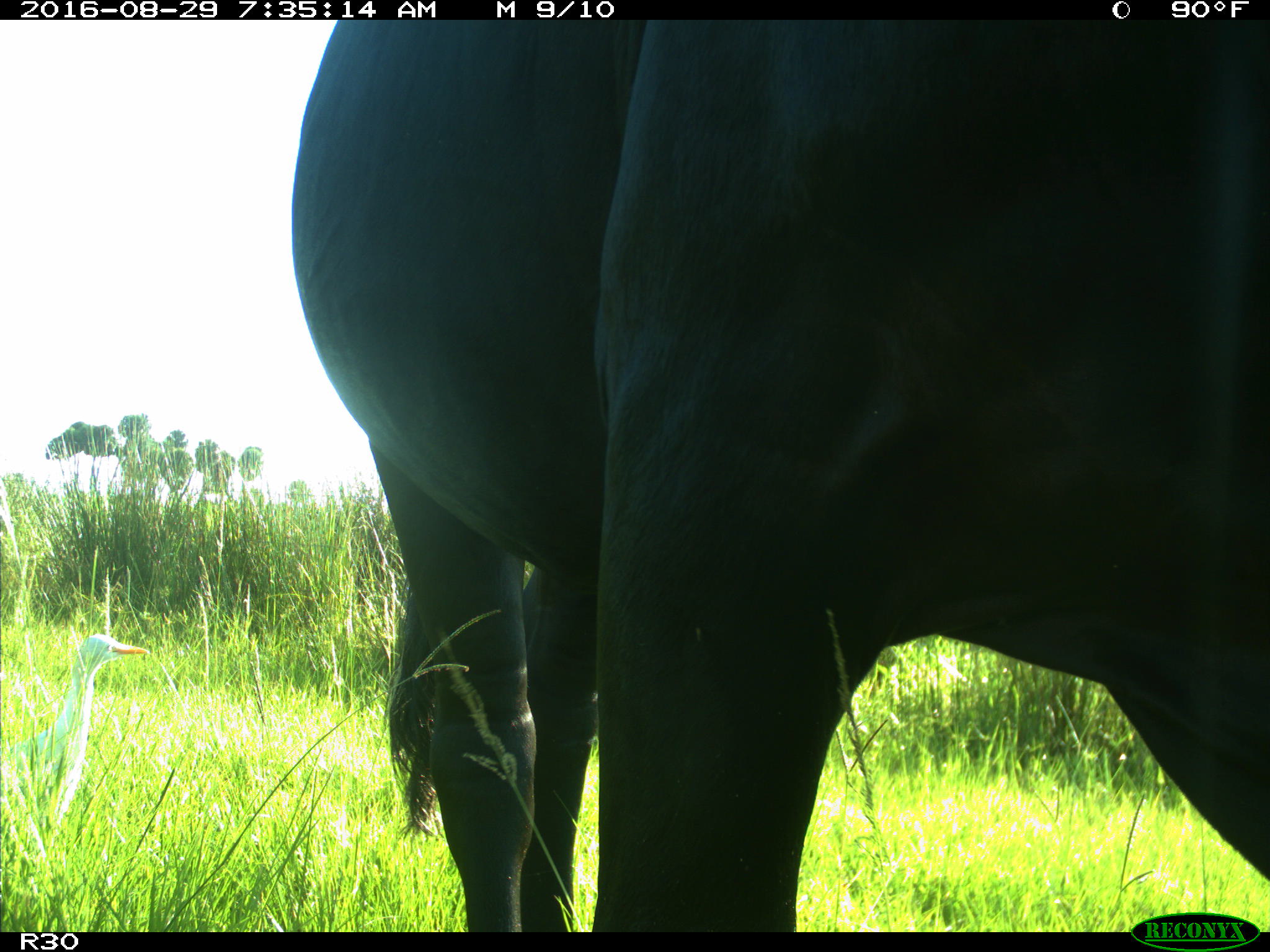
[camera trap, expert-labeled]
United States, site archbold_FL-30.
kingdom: Animalia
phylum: Chordata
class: Mammalia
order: Artiodactyla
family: Bovidae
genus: Bos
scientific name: Bos taurus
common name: domestic cow